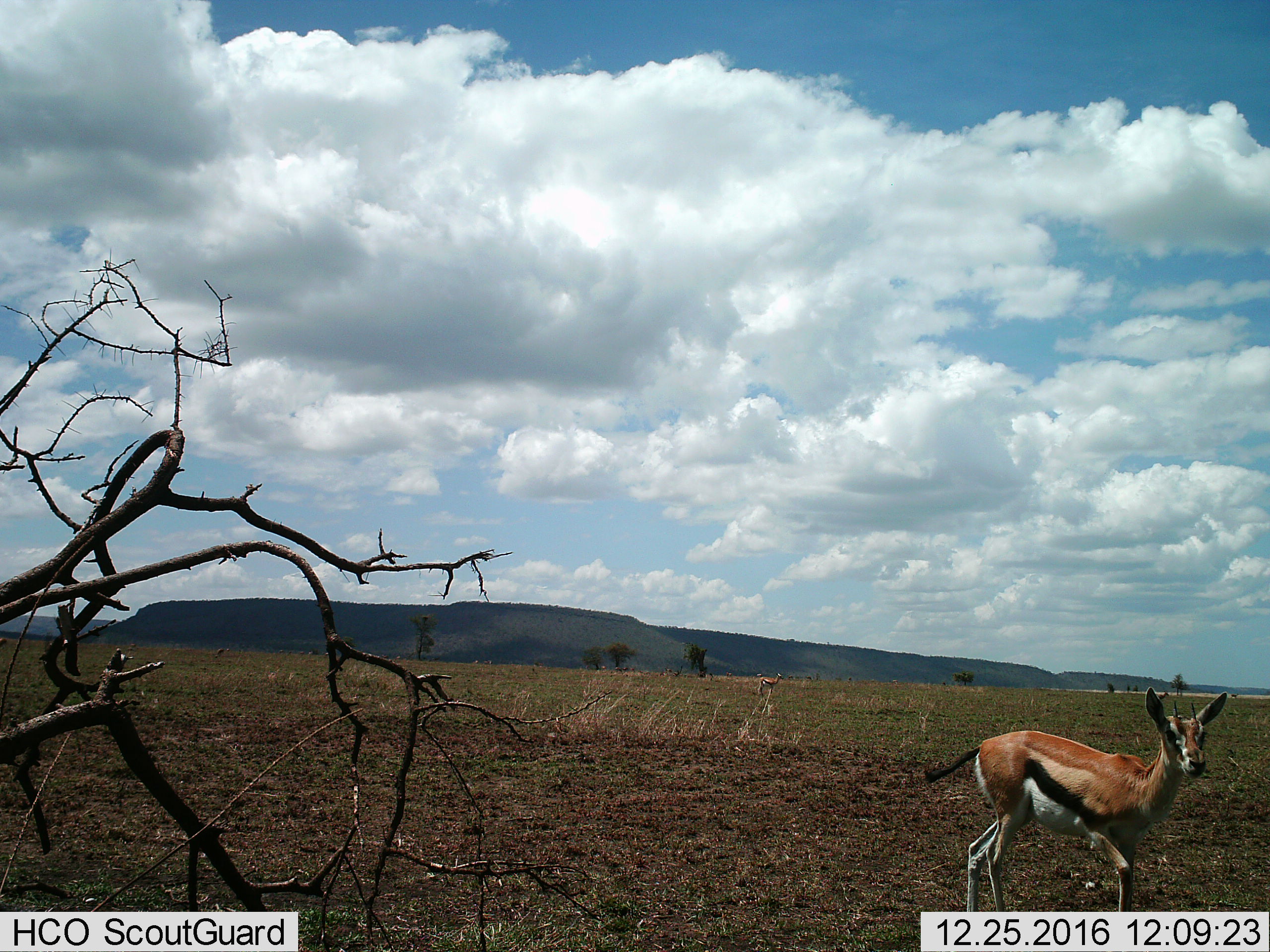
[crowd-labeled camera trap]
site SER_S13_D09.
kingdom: Animalia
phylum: Chordata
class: Mammalia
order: Artiodactyla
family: Bovidae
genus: Eudorcas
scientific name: Eudorcas thomsonii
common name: thomson's gazelle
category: gazellethomsons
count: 2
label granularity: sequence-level